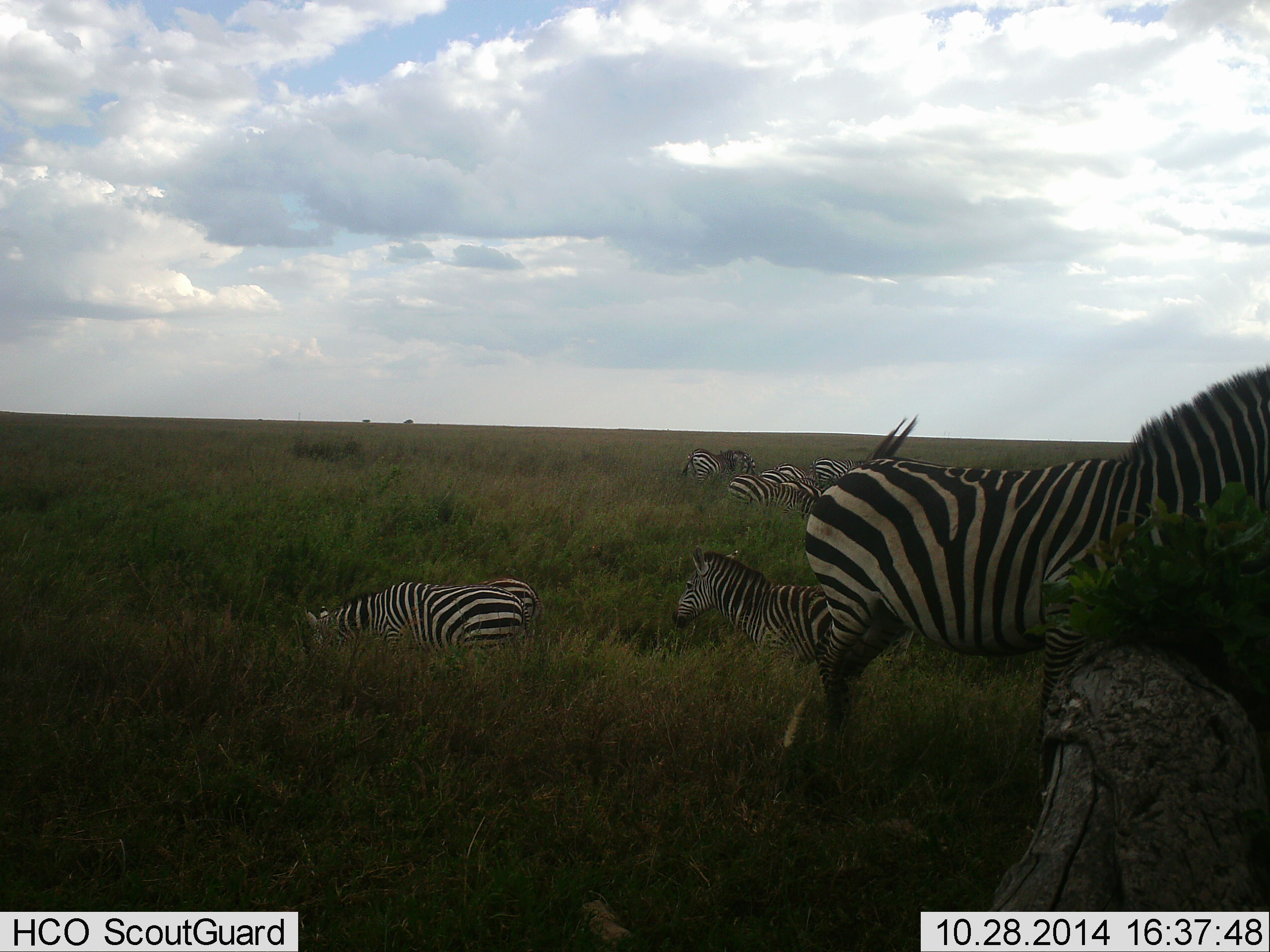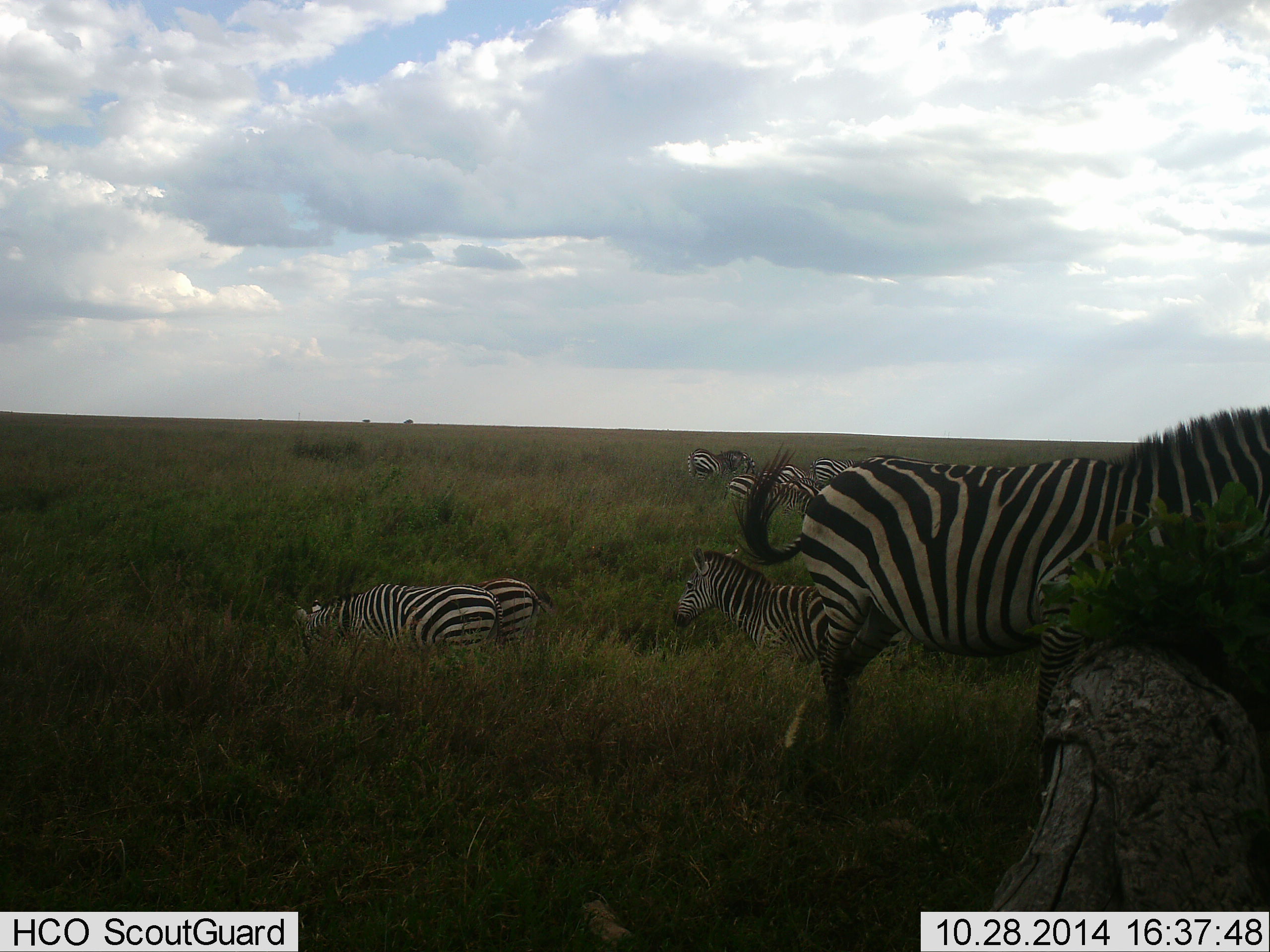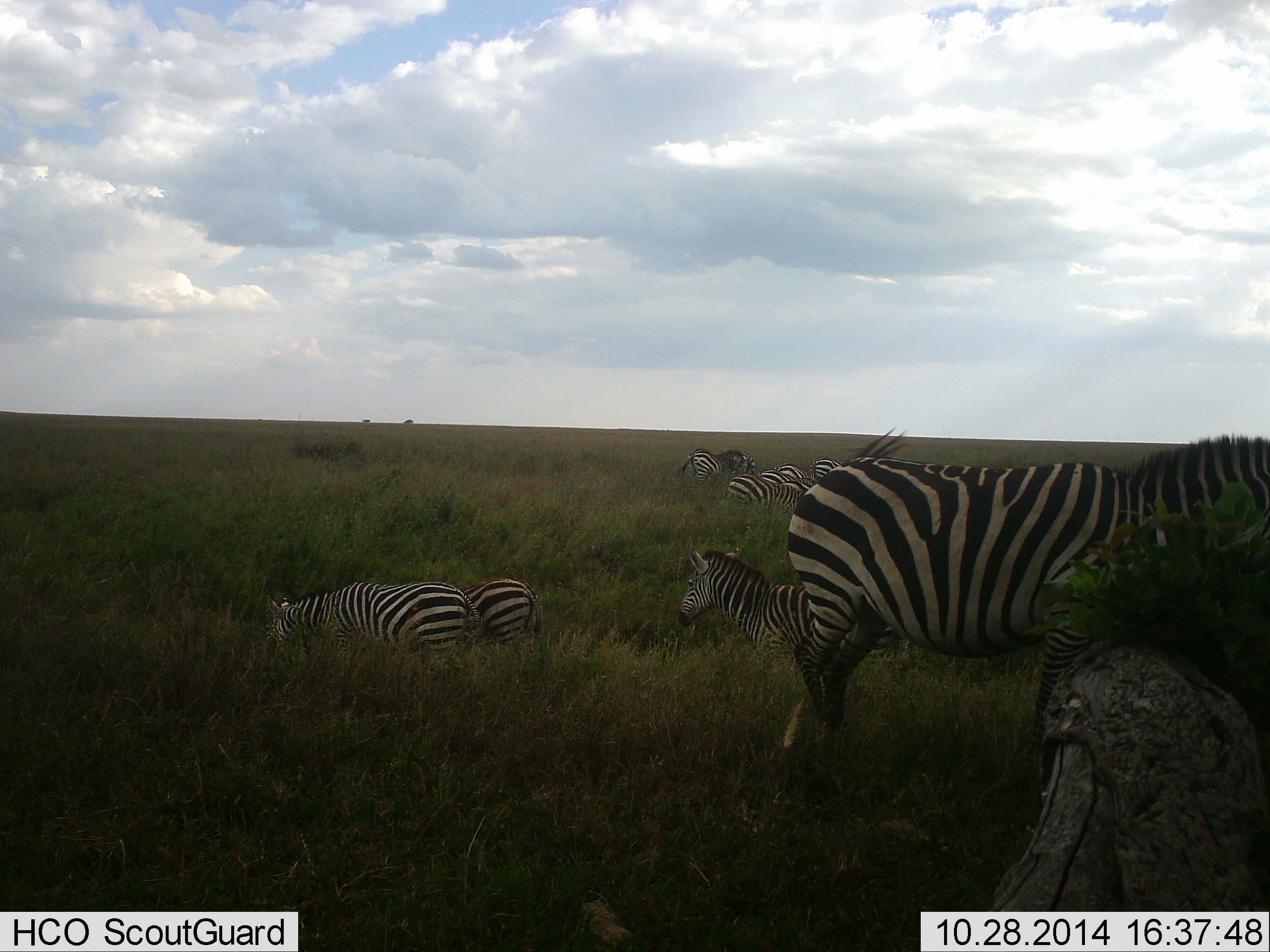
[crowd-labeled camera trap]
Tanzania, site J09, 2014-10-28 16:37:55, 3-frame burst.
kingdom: Animalia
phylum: Chordata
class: Mammalia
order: Perissodactyla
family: Equidae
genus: Equus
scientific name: Equus quagga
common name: plains zebra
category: zebra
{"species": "zebra (plains zebra) (Equus quagga)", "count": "10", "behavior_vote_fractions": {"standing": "70%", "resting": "30%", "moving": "20%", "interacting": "20%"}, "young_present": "10%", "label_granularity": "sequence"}